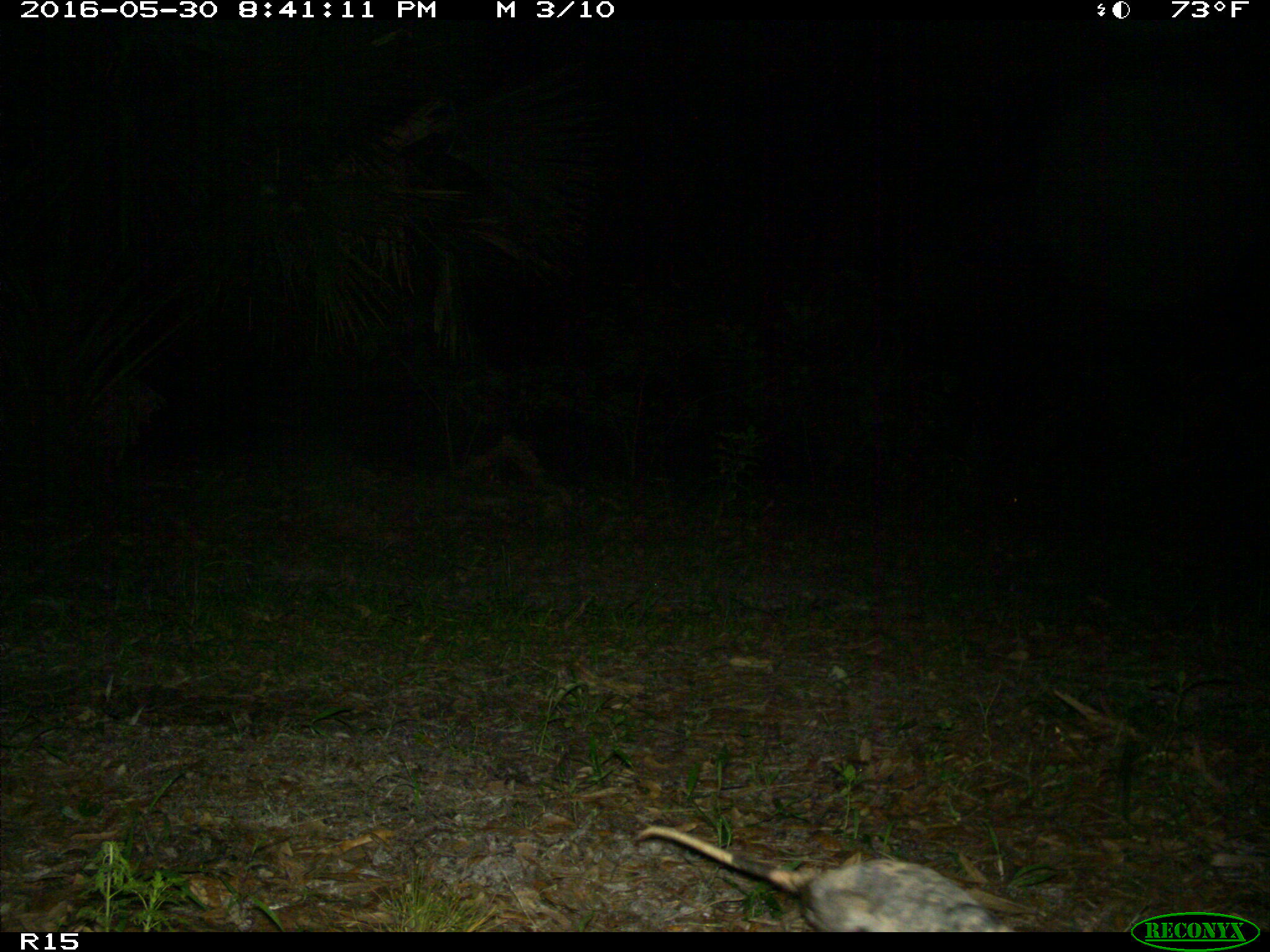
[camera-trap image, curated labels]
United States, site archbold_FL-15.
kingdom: Animalia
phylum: Chordata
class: Mammalia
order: Didelphimorphia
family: Didelphidae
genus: Didelphis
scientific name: Didelphis virginiana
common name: virginia opossum